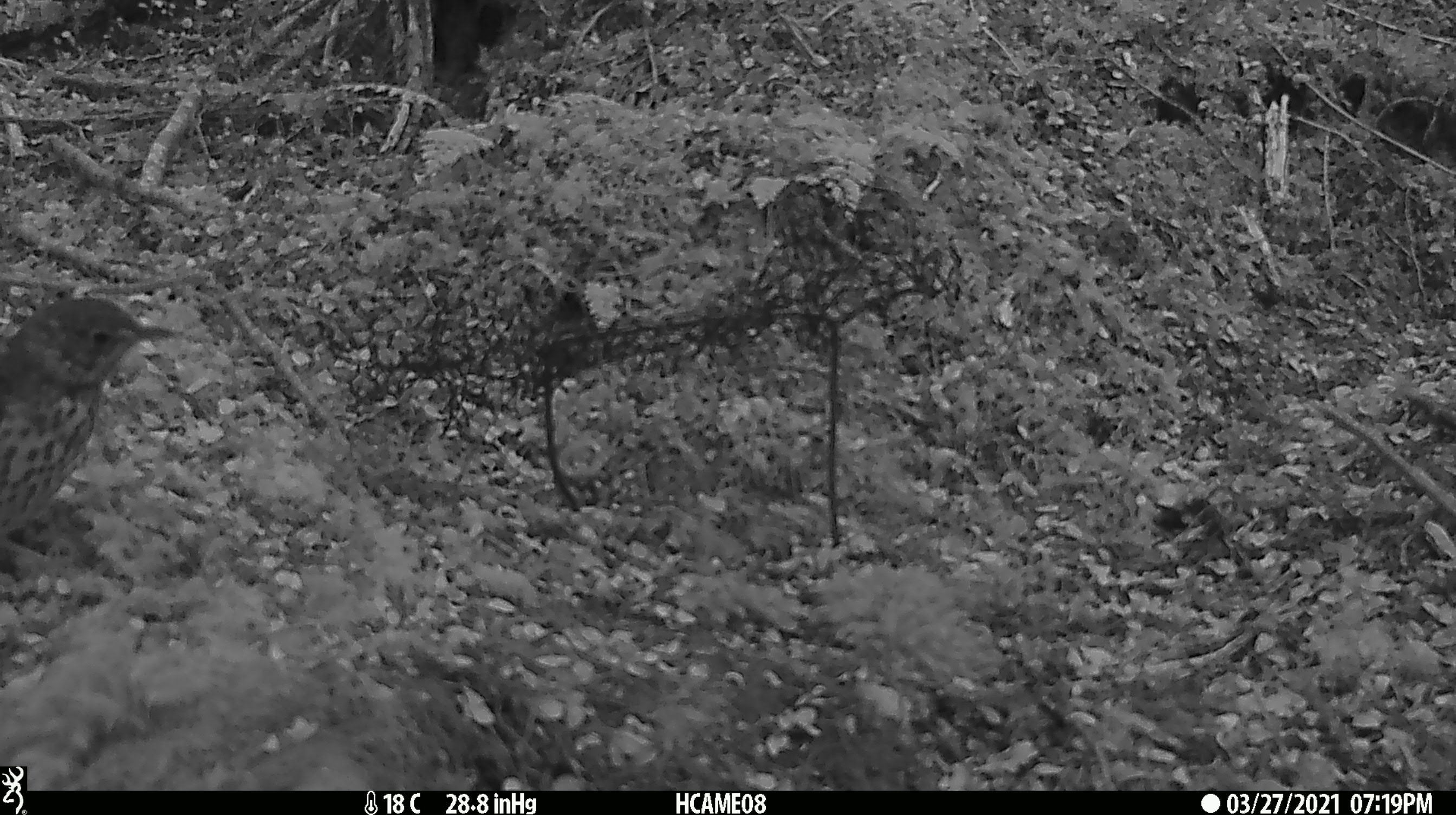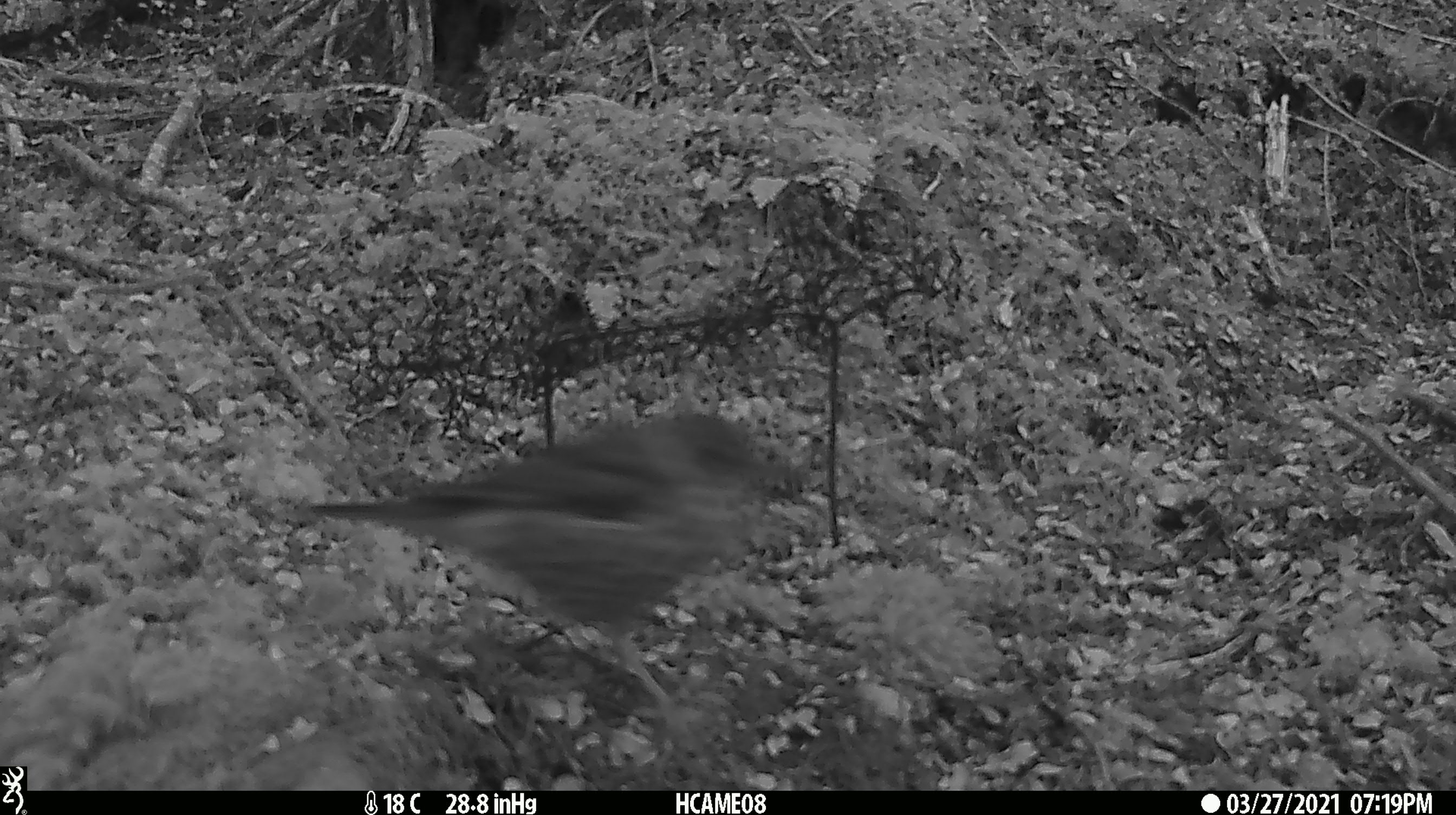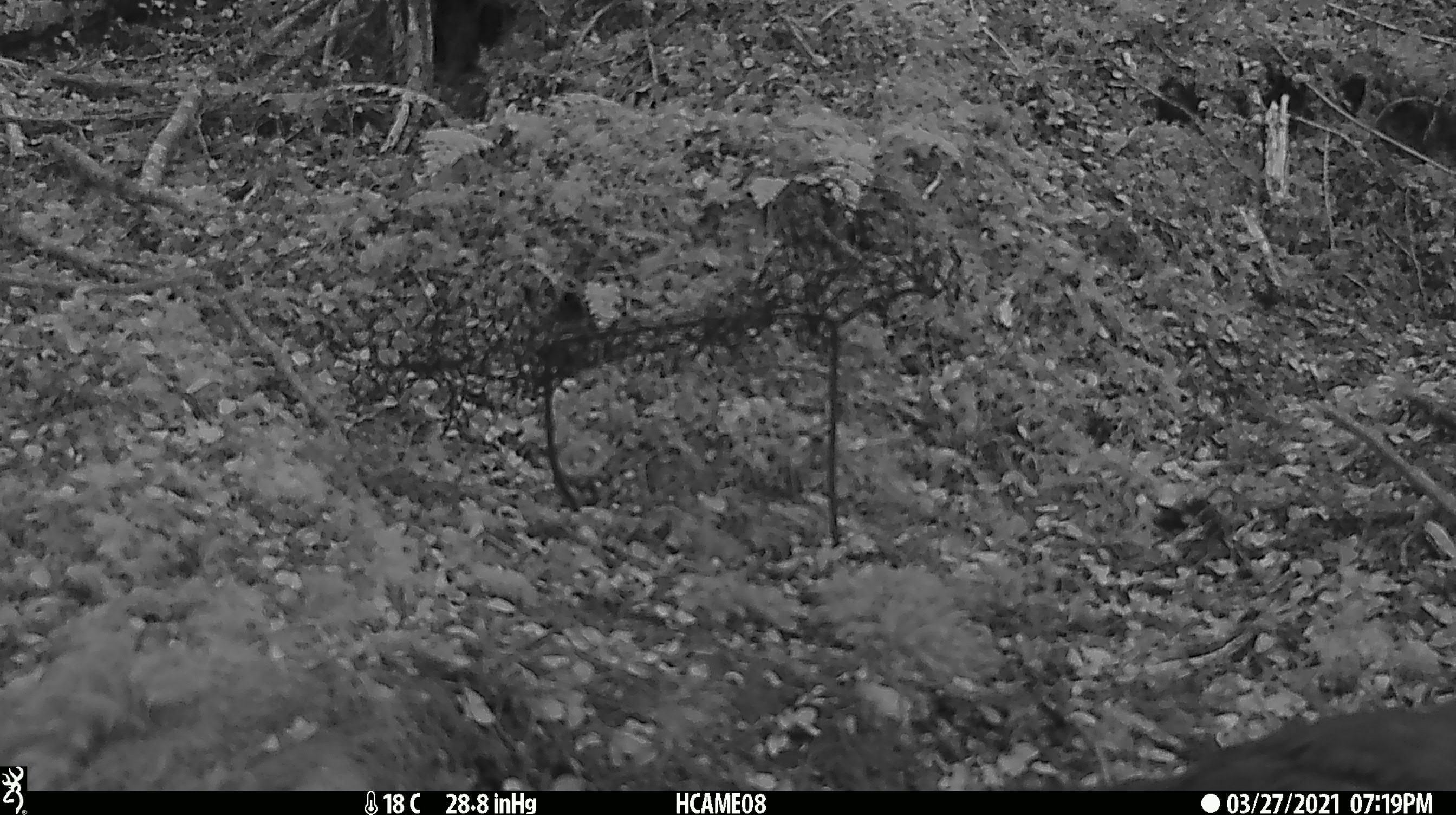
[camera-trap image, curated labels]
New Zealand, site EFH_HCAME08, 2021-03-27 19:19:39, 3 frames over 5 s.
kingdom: Animalia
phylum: Chordata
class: Aves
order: Passeriformes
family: Turdidae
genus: Turdus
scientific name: Turdus philomelos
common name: song thrush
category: thrush